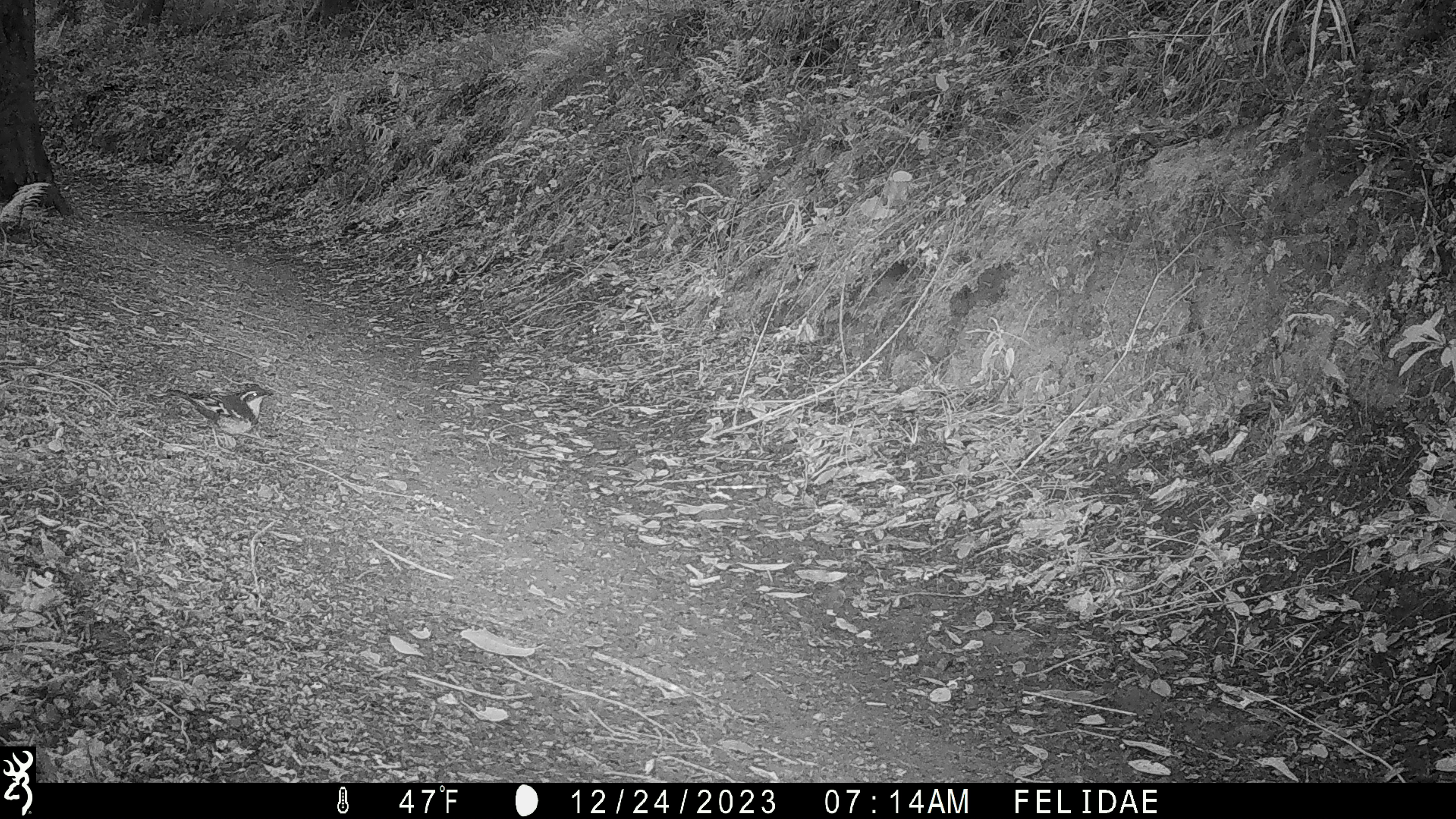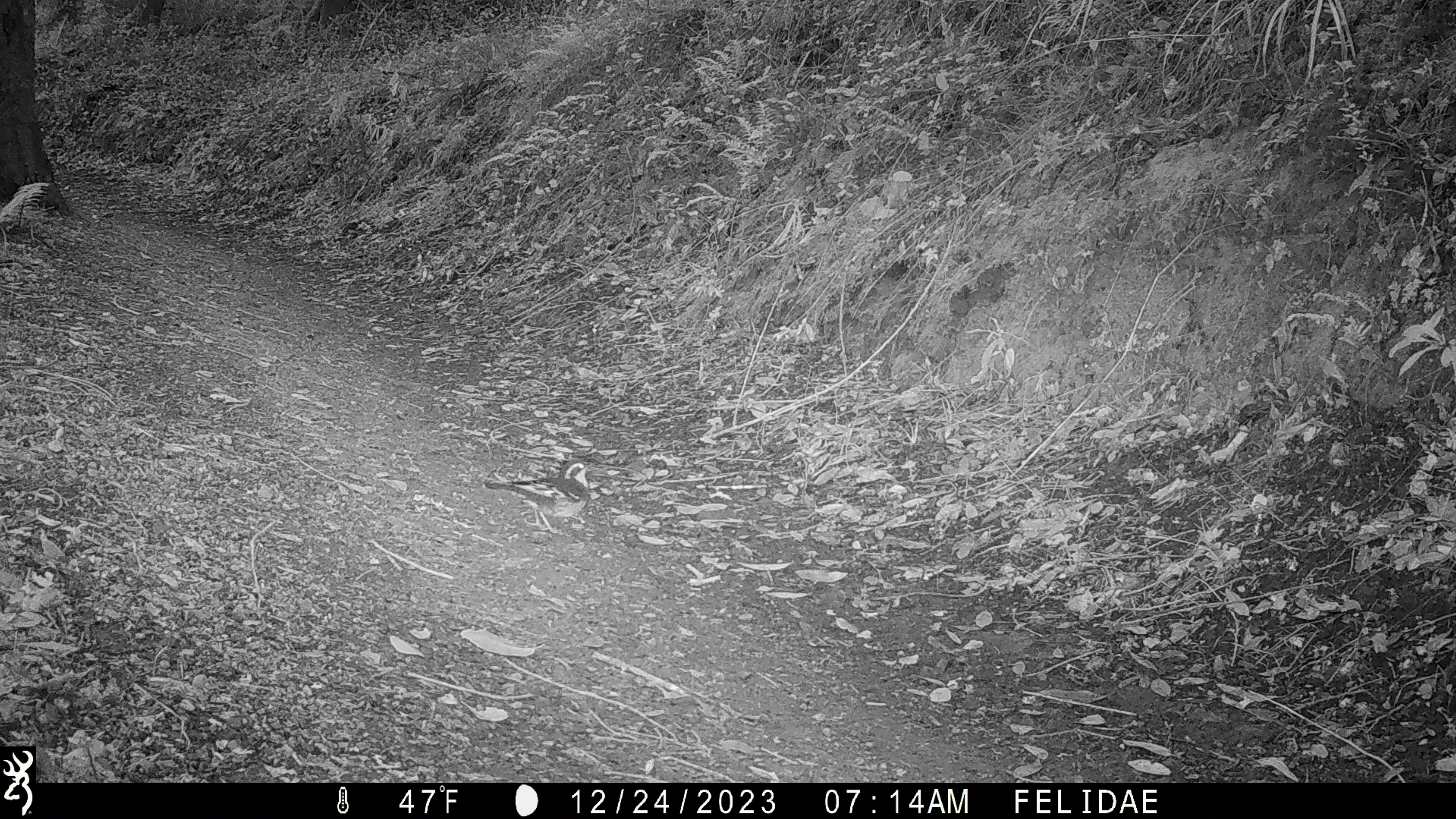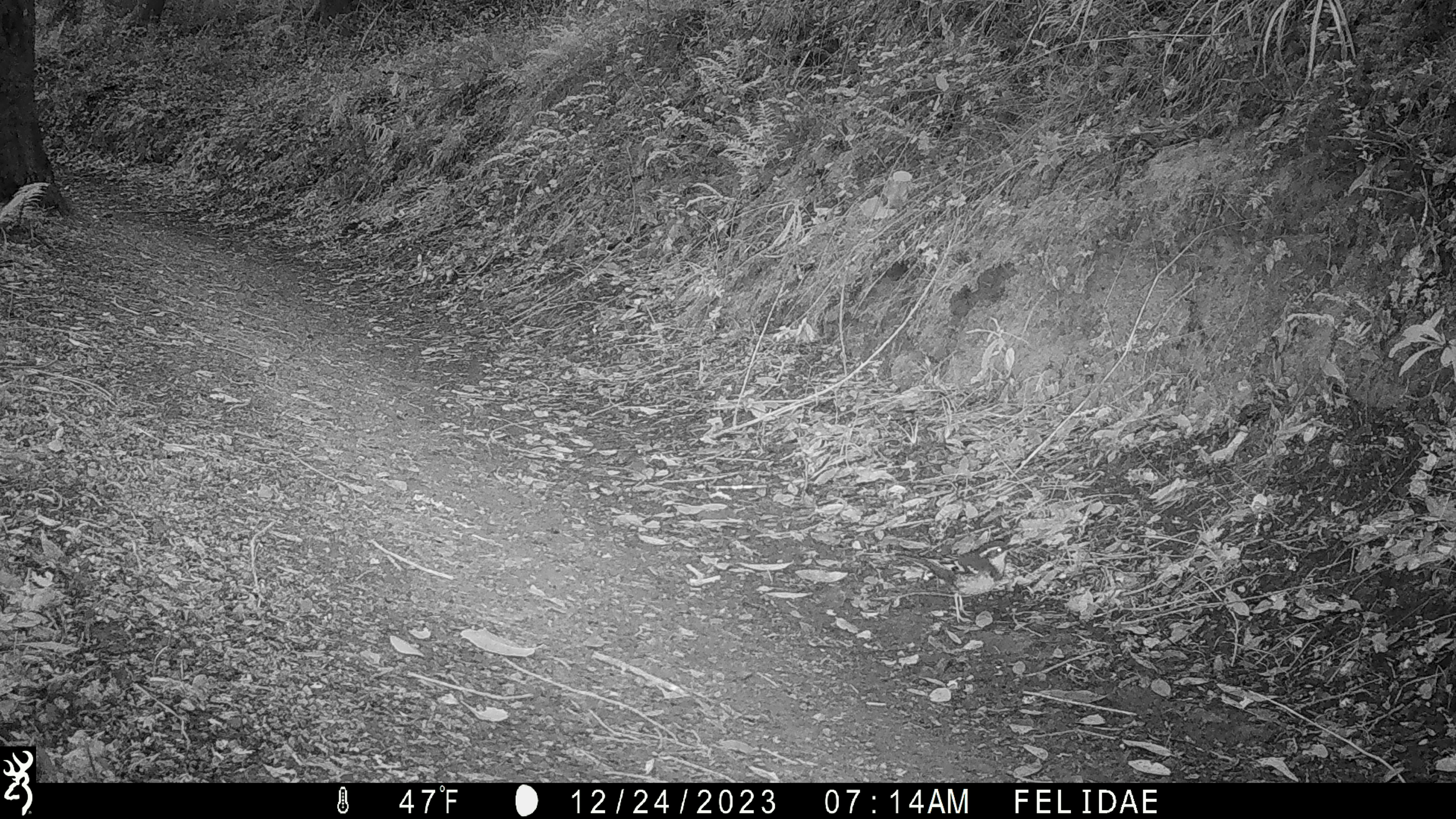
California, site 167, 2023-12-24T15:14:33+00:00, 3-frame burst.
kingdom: Animalia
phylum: Chordata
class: Aves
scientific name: Aves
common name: bird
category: unknown bird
Unknown bird (bird) (Aves).